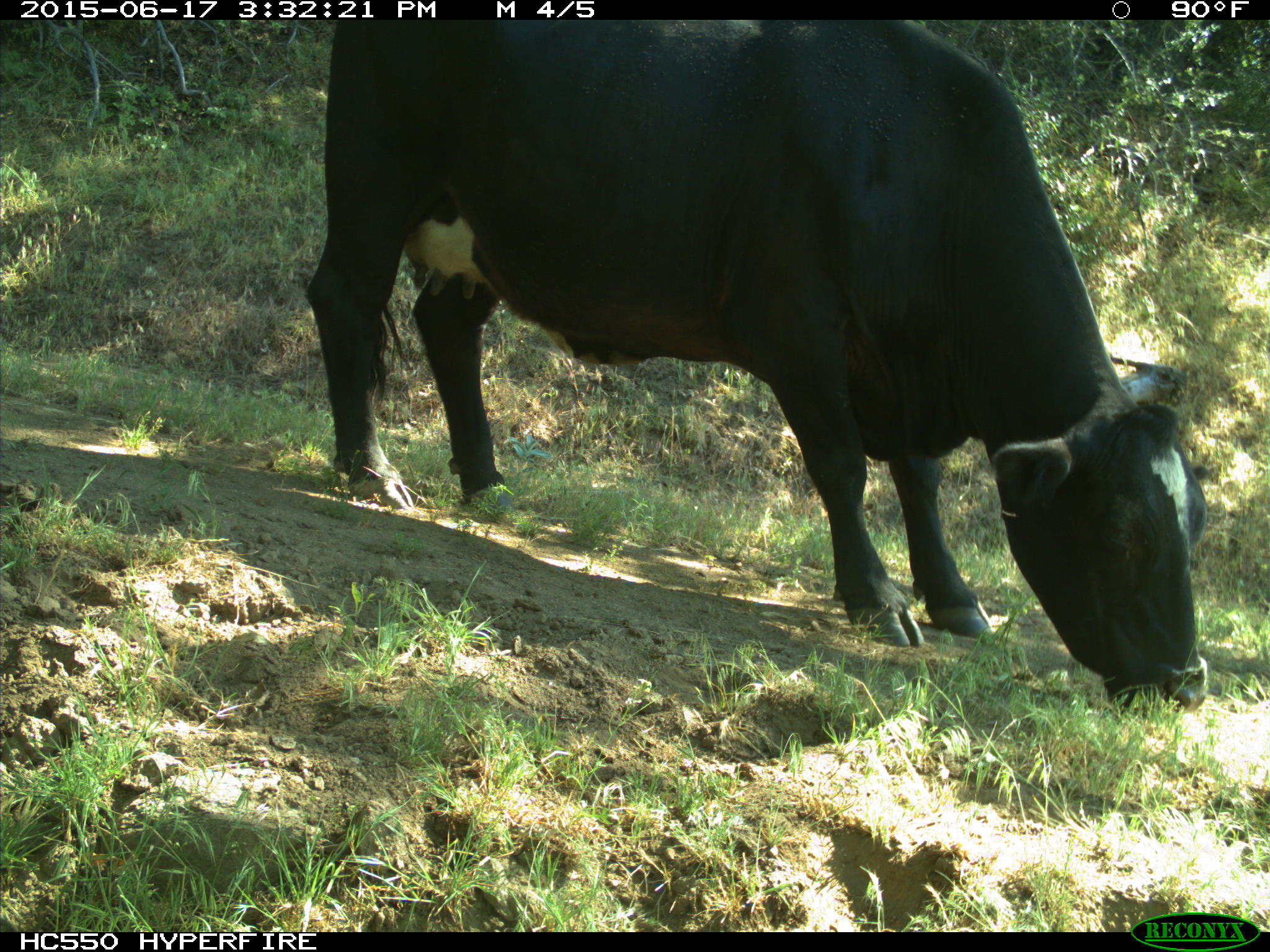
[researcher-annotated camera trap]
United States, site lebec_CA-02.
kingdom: Animalia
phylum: Chordata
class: Mammalia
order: Artiodactyla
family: Bovidae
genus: Bos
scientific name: Bos taurus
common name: domestic cow